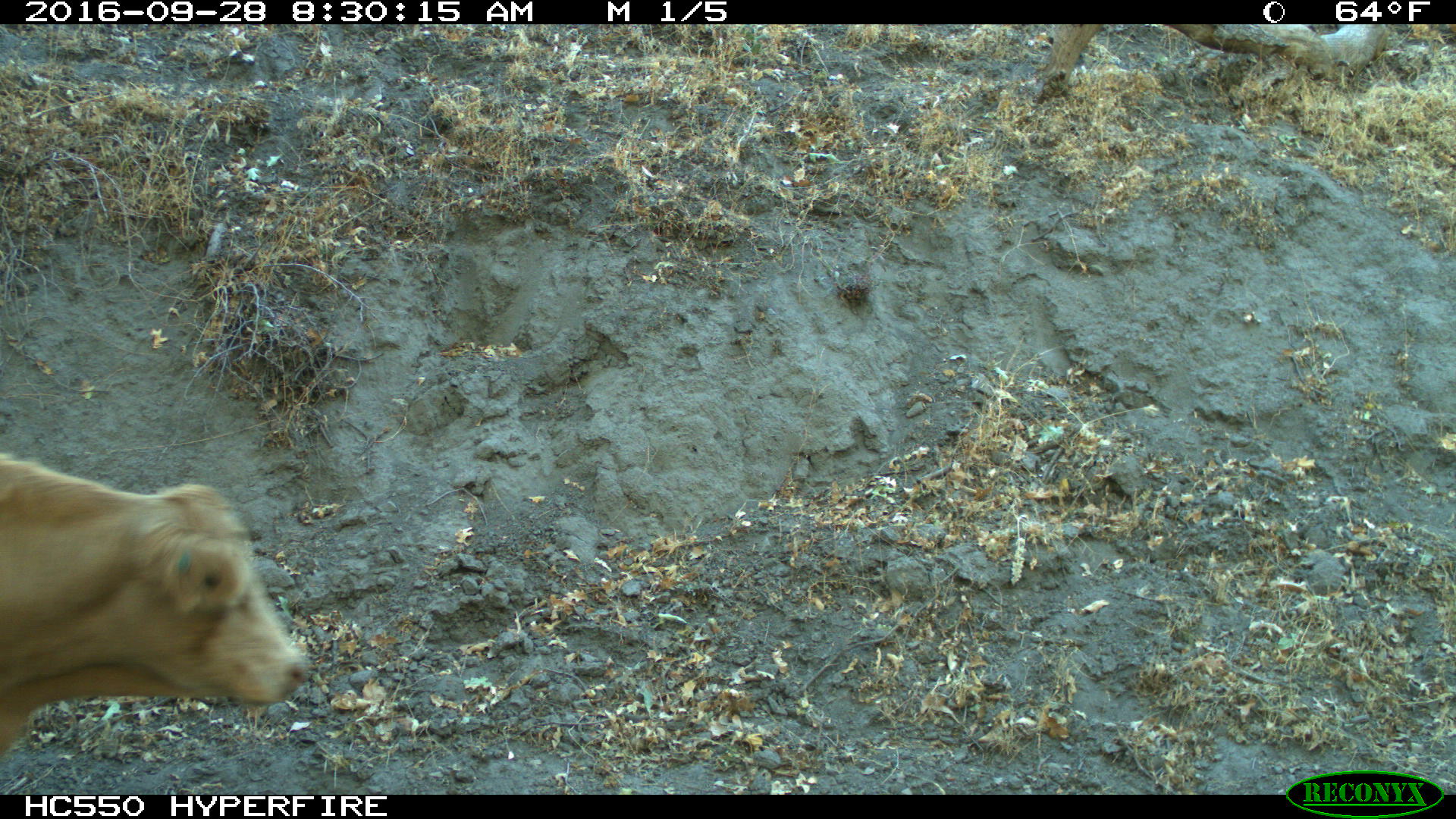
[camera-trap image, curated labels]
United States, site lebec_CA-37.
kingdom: Animalia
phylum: Chordata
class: Mammalia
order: Artiodactyla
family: Bovidae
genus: Bos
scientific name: Bos taurus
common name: domestic cow